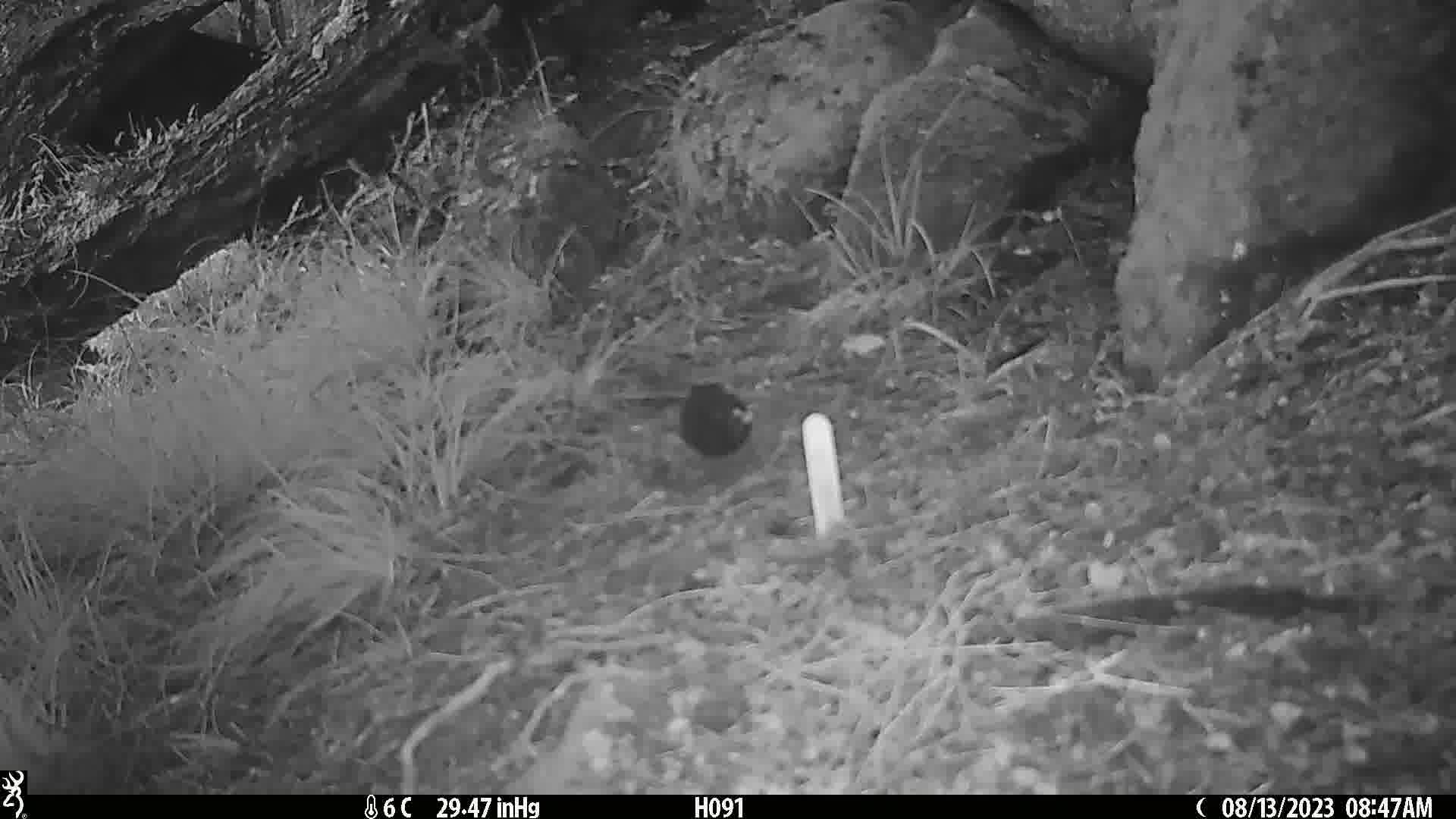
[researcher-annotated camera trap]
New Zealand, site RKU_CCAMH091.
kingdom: Animalia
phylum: Chordata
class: Aves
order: Passeriformes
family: Turdidae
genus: Turdus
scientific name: Turdus merula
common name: eurasian blackbird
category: blackbird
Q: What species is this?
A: Blackbird (eurasian blackbird) (Turdus merula).